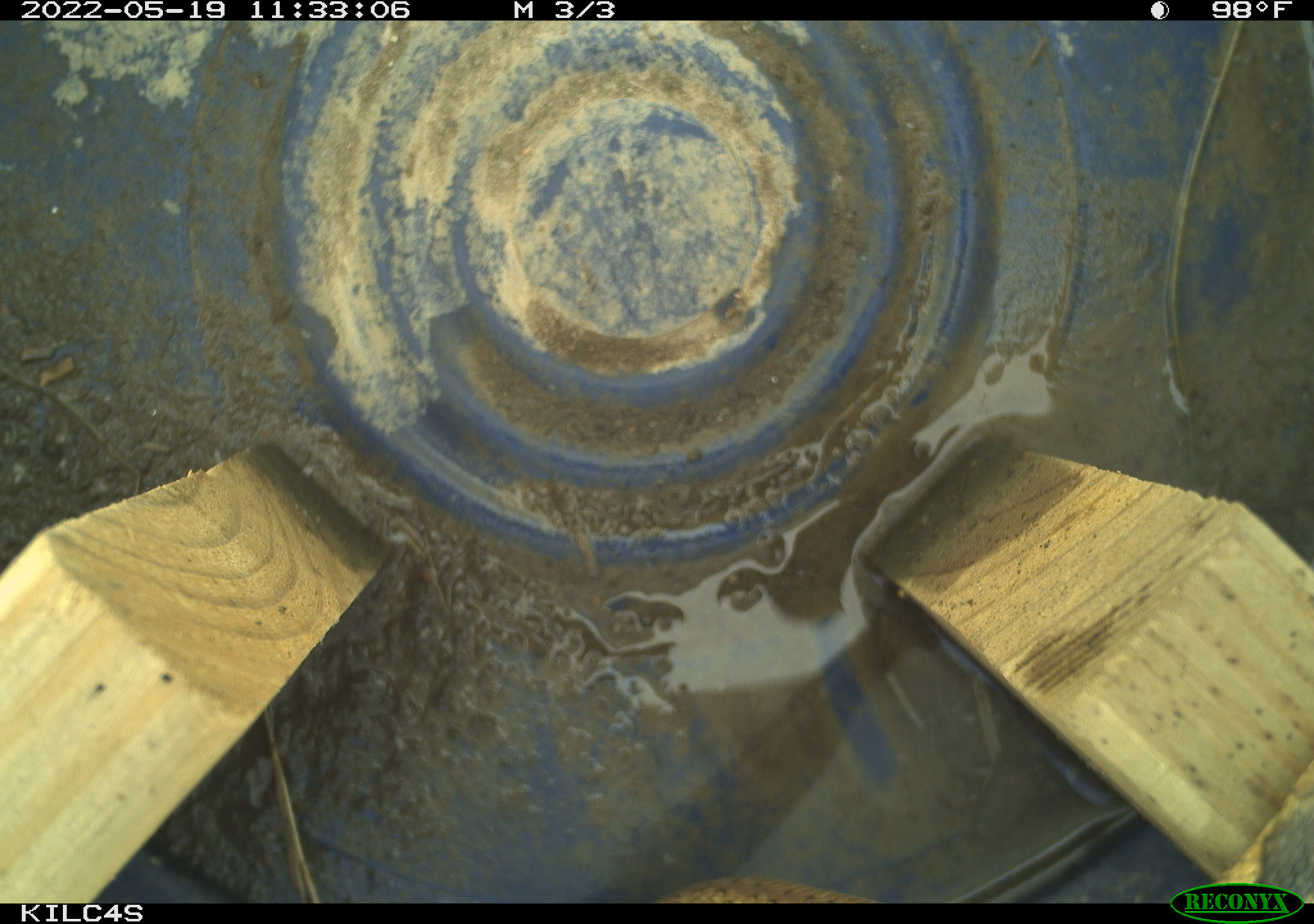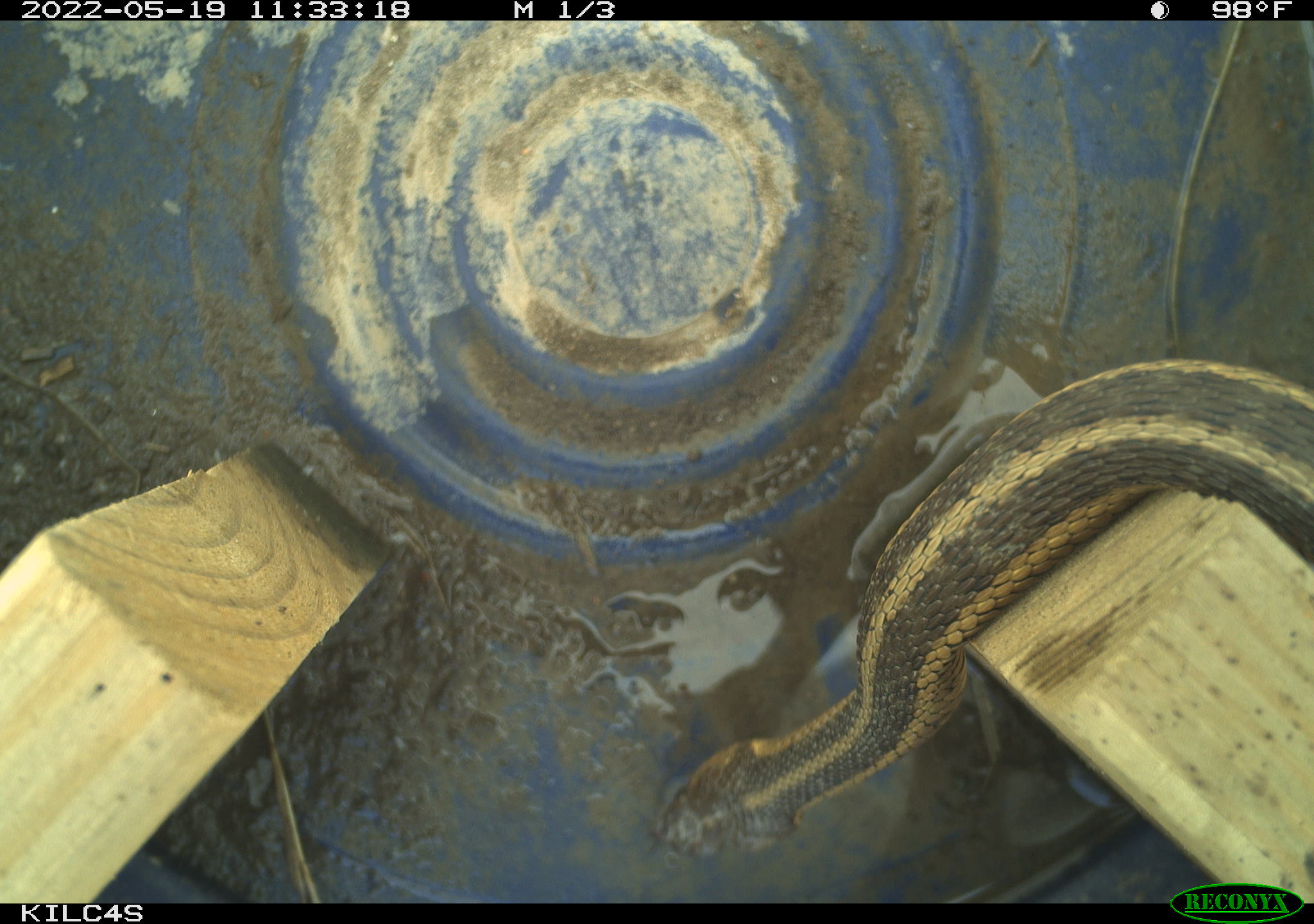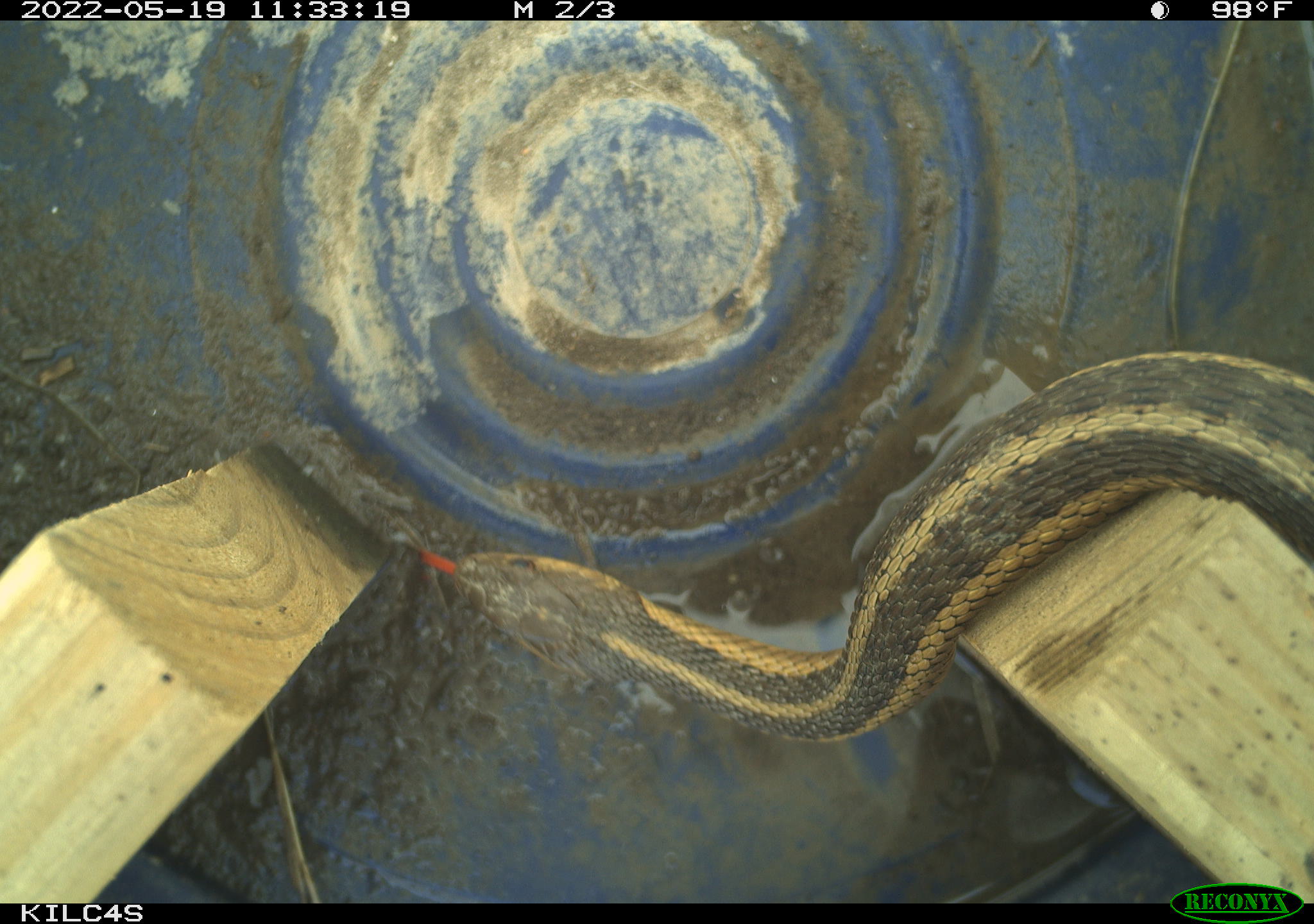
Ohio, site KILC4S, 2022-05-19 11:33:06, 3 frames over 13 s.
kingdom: Animalia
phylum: Chordata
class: Reptilia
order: Squamata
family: Colubridae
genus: Thamnophis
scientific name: Thamnophis sirtalis sirtalis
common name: eastern gartersnake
Eastern gartersnake (Thamnophis sirtalis sirtalis).